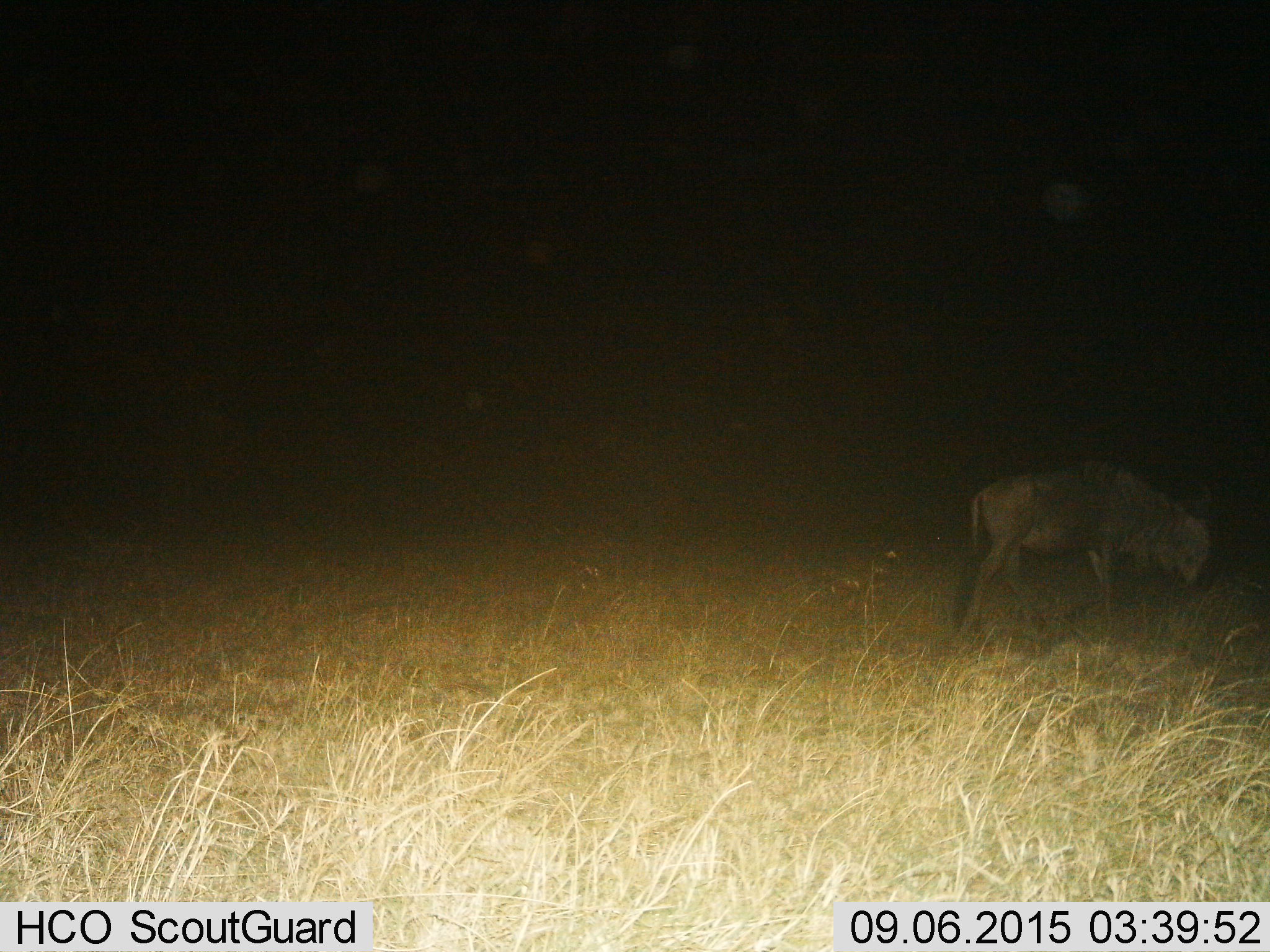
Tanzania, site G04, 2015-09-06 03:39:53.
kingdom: Animalia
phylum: Chordata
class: Mammalia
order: Artiodactyla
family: Bovidae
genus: Connochaetes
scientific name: Connochaetes taurinus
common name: blue wildebeest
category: wildebeest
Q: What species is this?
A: Wildebeest (blue wildebeest) (Connochaetes taurinus).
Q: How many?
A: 1.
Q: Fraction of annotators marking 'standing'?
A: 24%.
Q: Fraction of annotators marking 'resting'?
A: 0%.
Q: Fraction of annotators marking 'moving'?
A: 65%.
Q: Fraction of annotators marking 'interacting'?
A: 0%.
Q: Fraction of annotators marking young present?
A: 6%.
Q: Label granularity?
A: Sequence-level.